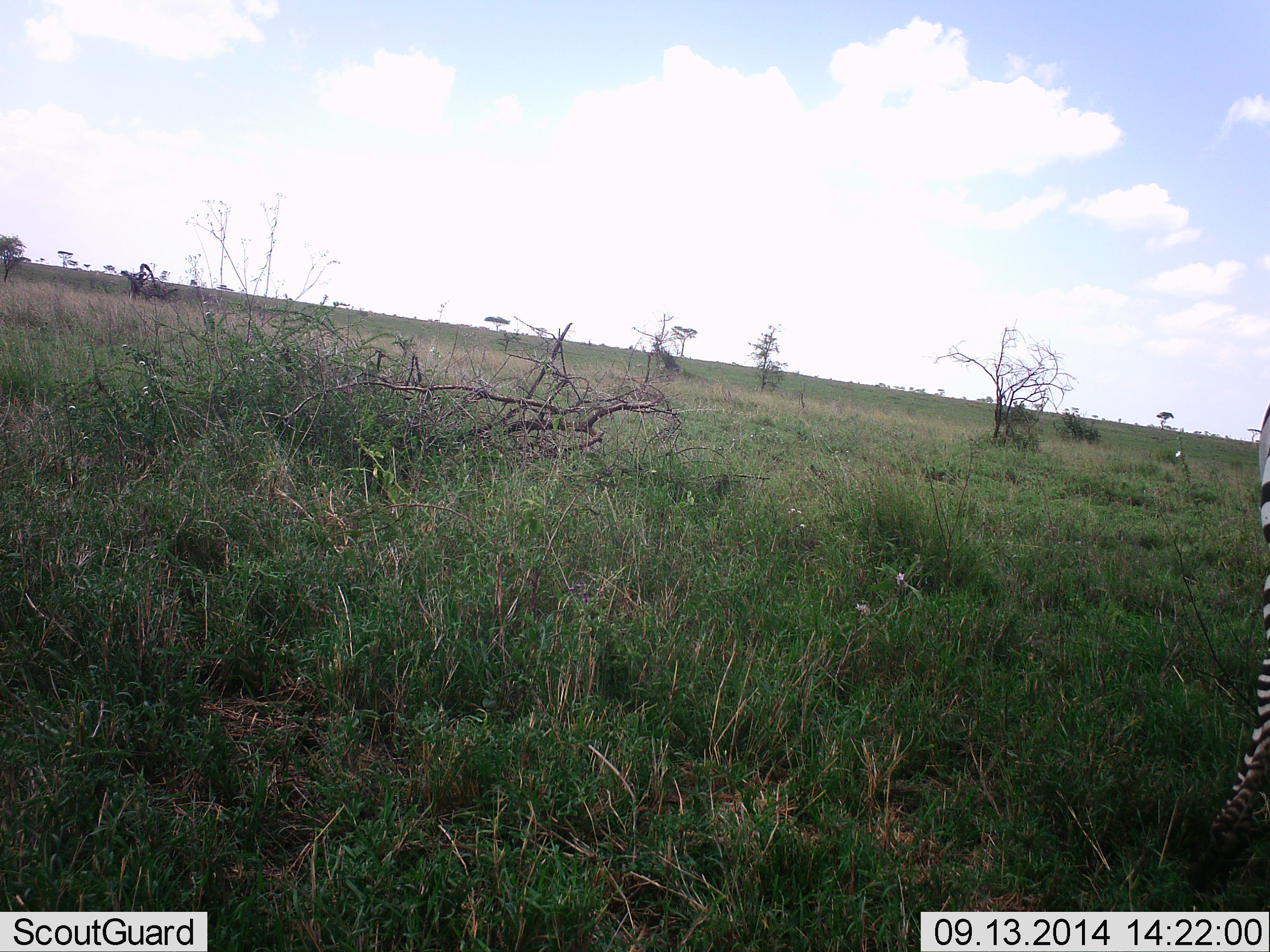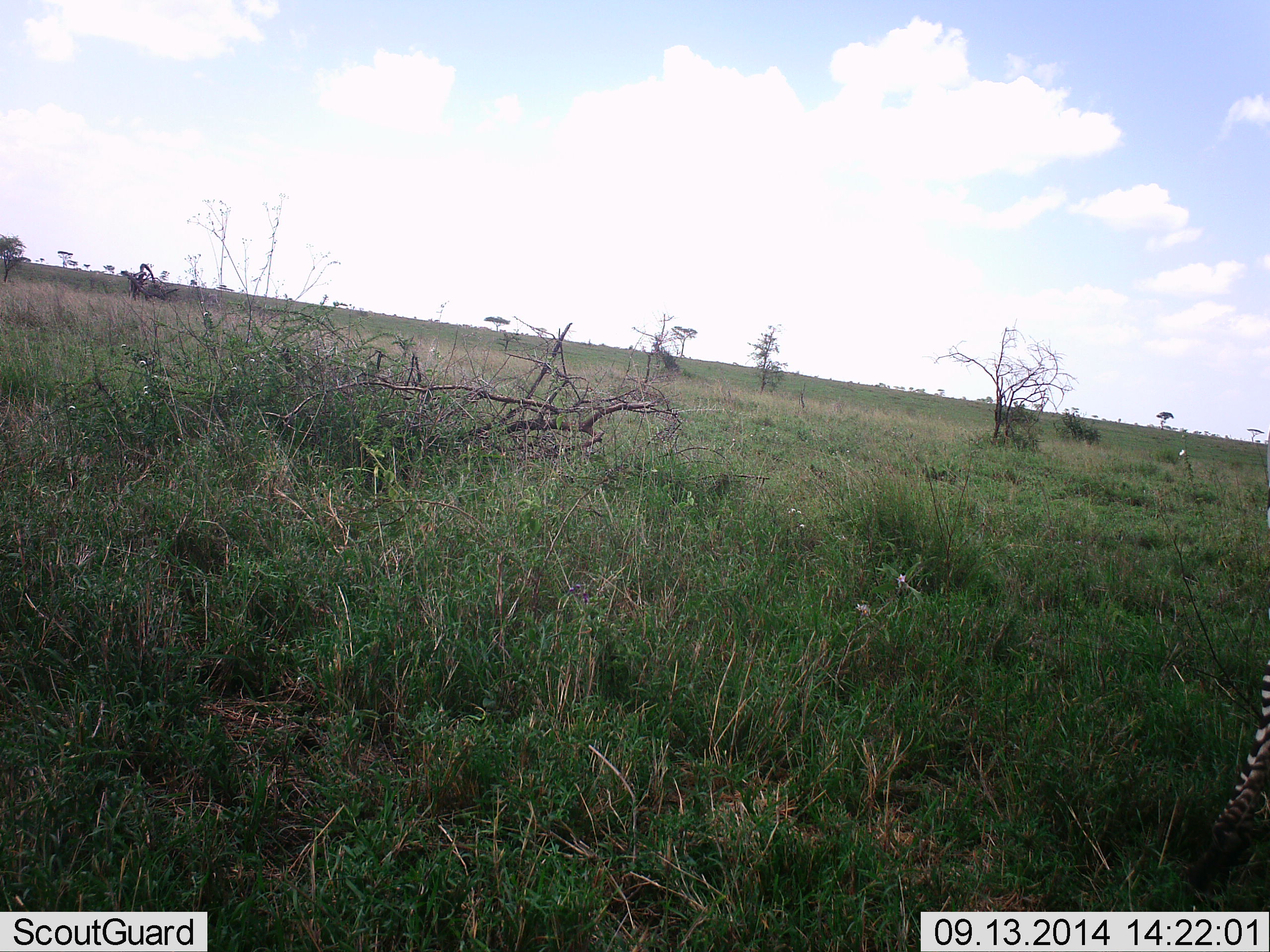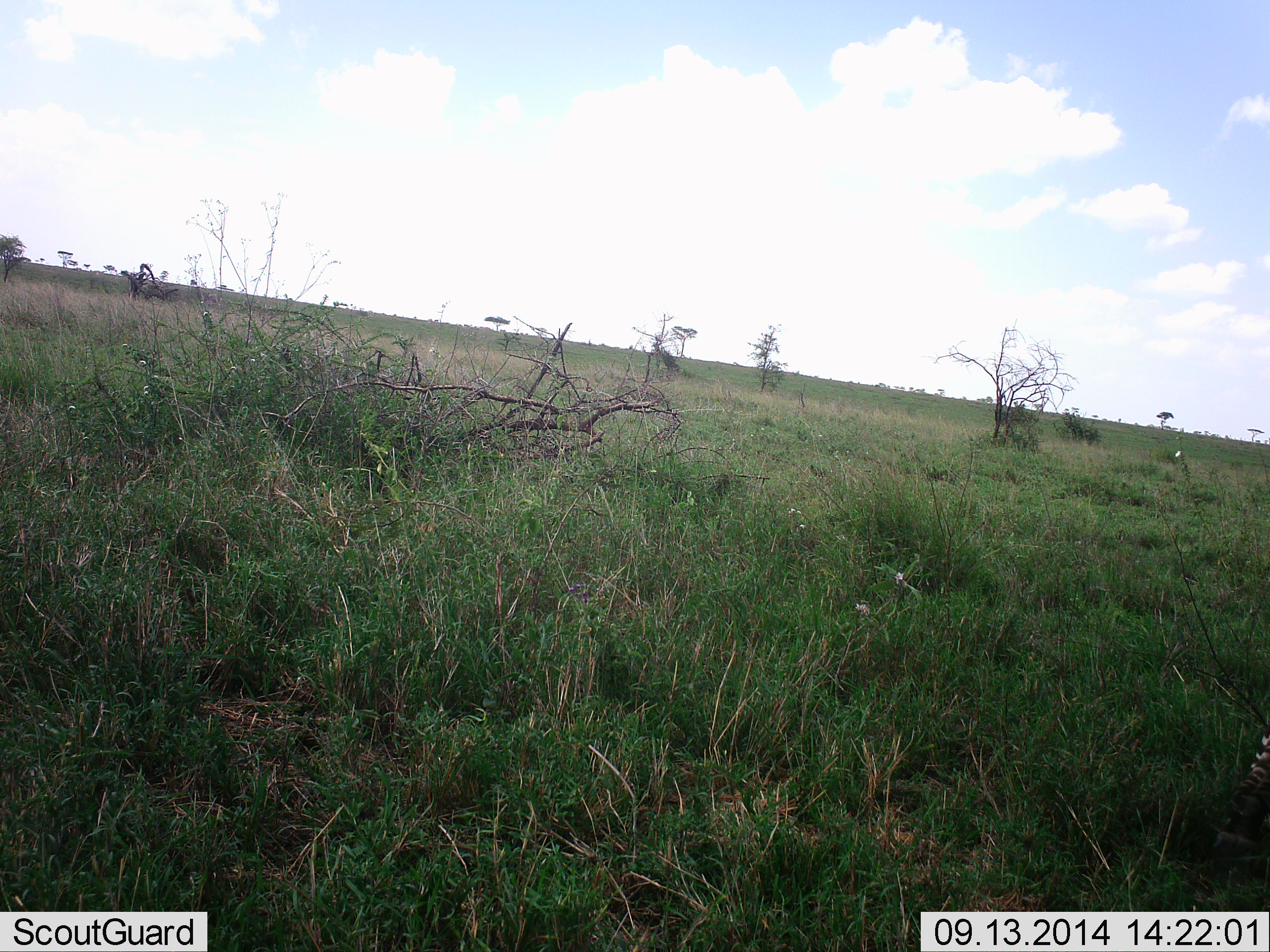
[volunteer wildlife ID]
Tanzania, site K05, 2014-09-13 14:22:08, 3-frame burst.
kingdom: Animalia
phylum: Chordata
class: Mammalia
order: Perissodactyla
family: Equidae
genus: Equus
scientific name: Equus quagga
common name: plains zebra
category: zebra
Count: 1.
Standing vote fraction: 100%.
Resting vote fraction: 0%.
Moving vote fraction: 10%.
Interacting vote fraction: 0%.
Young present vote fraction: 0%.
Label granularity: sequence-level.